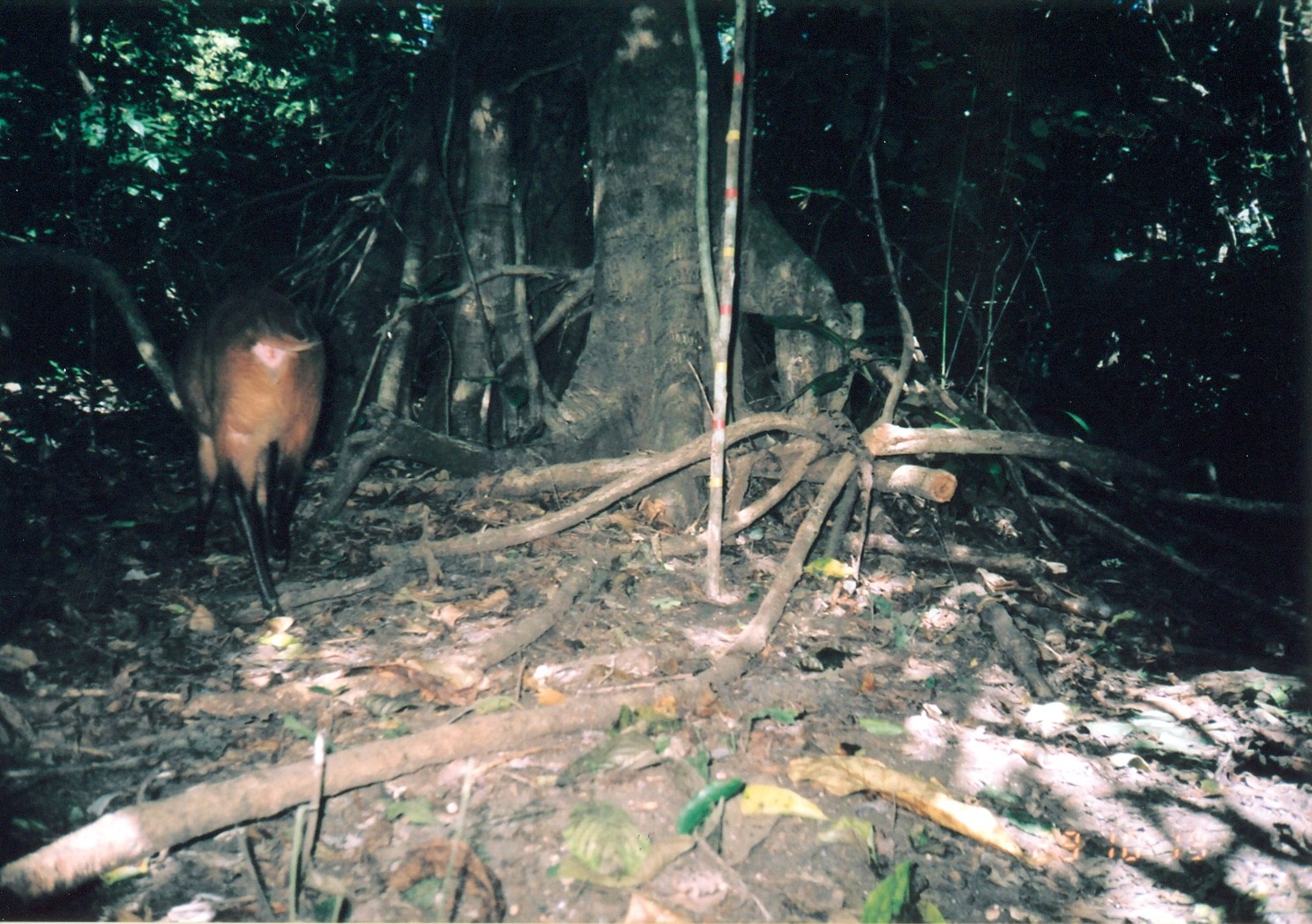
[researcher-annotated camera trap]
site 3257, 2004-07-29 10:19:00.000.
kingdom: Animalia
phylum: Chordata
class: Mammalia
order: Artiodactyla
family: Bovidae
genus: Cephalophus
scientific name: Cephalophus harveyi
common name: harvey's duiker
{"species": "Cephalophus harveyi (harvey's duiker)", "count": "1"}